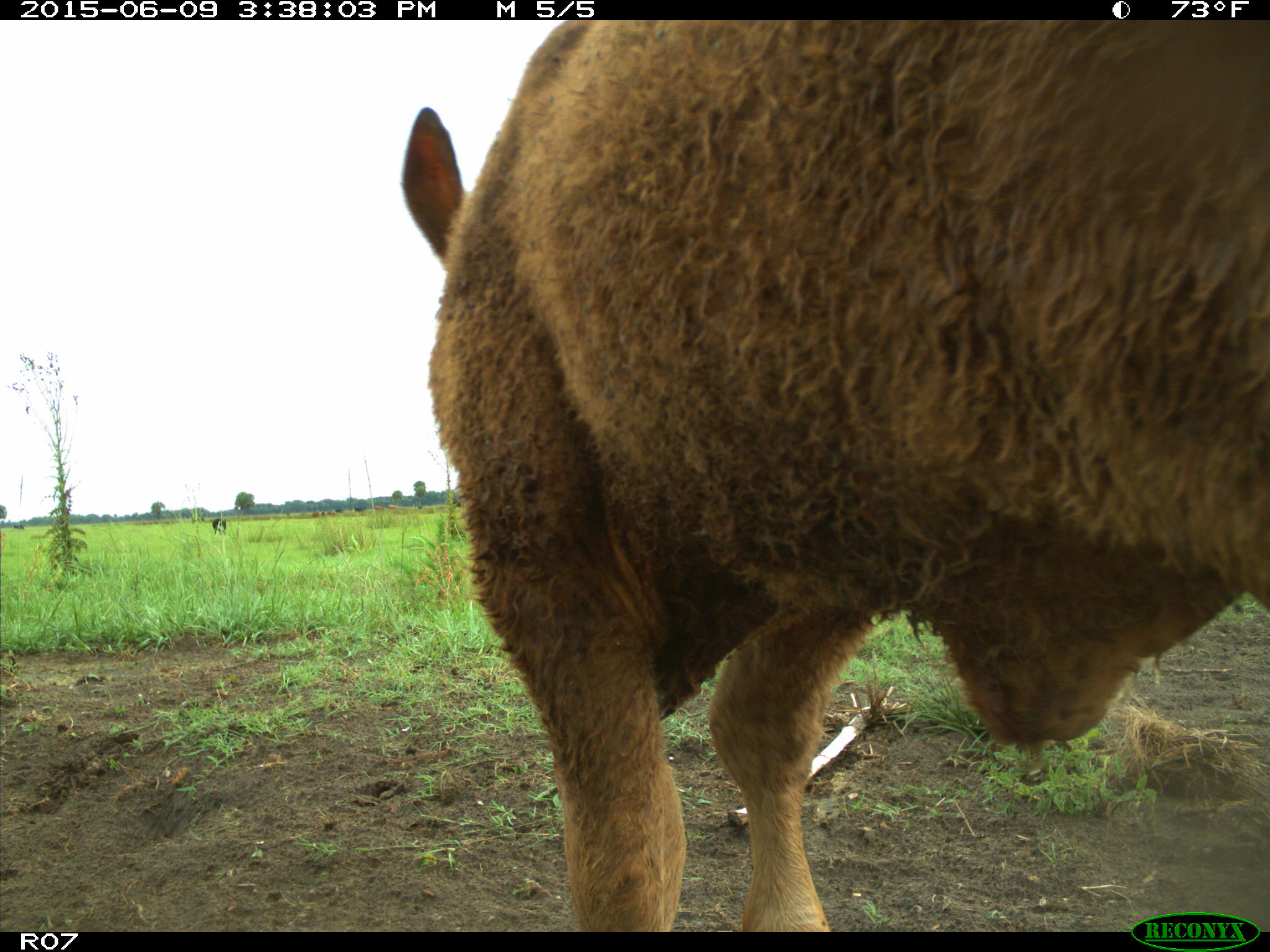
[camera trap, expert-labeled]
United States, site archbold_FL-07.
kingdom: Animalia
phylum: Chordata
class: Mammalia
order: Artiodactyla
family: Bovidae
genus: Bos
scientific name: Bos taurus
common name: domestic cow